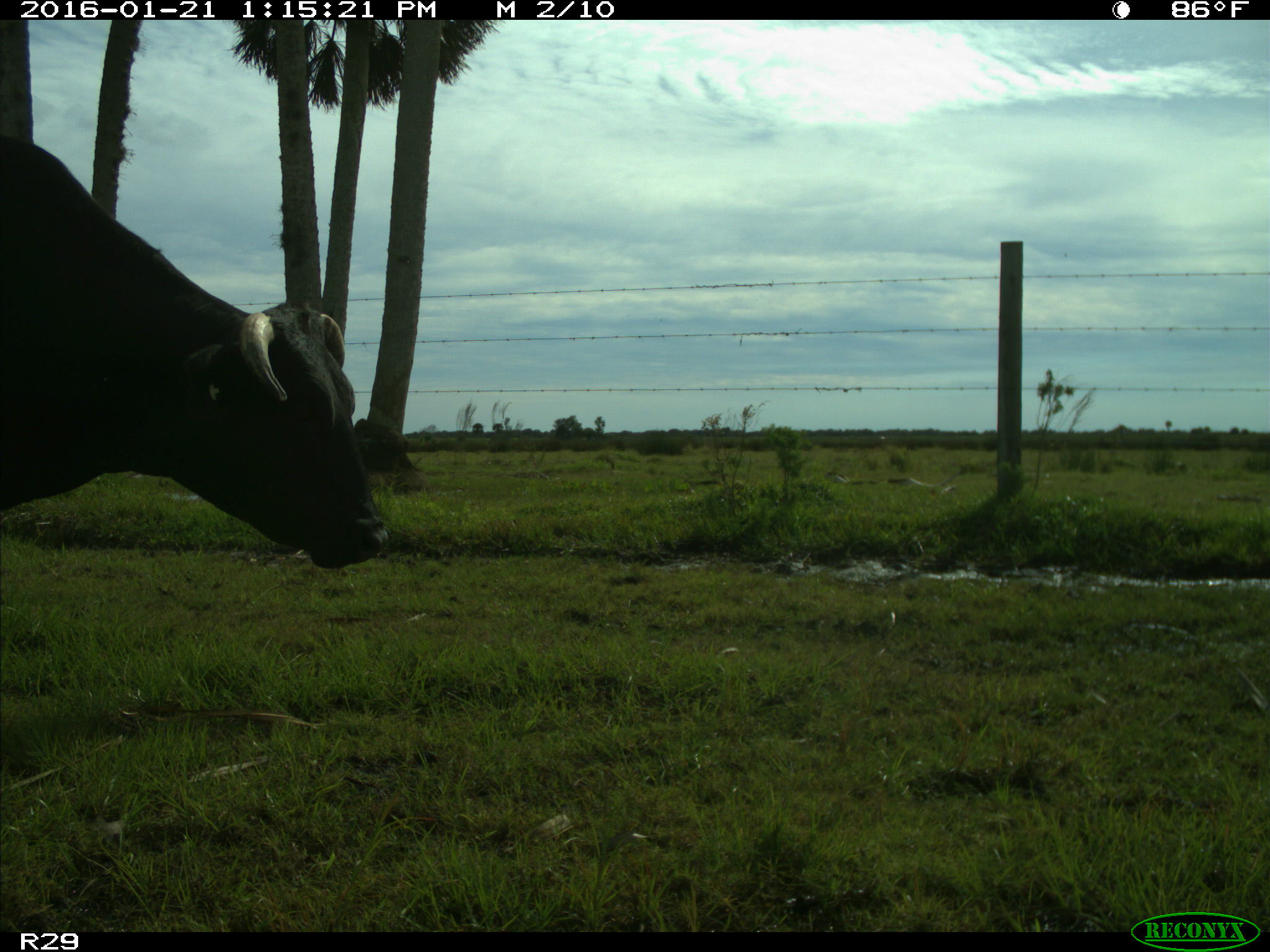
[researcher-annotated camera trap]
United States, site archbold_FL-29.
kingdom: Animalia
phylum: Chordata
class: Mammalia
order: Artiodactyla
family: Bovidae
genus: Bos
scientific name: Bos taurus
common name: domestic cow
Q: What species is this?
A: Bos taurus (domestic cow).